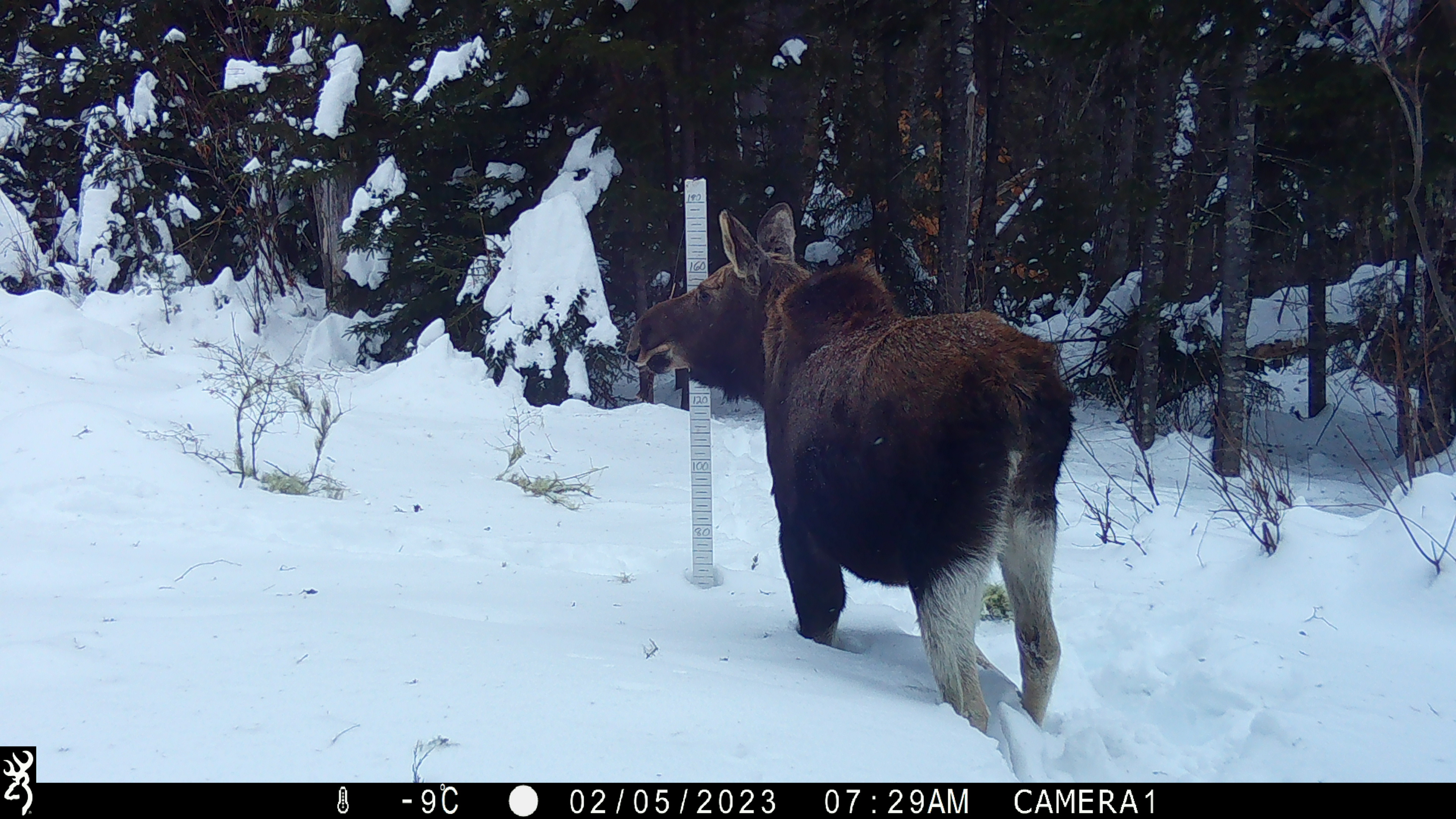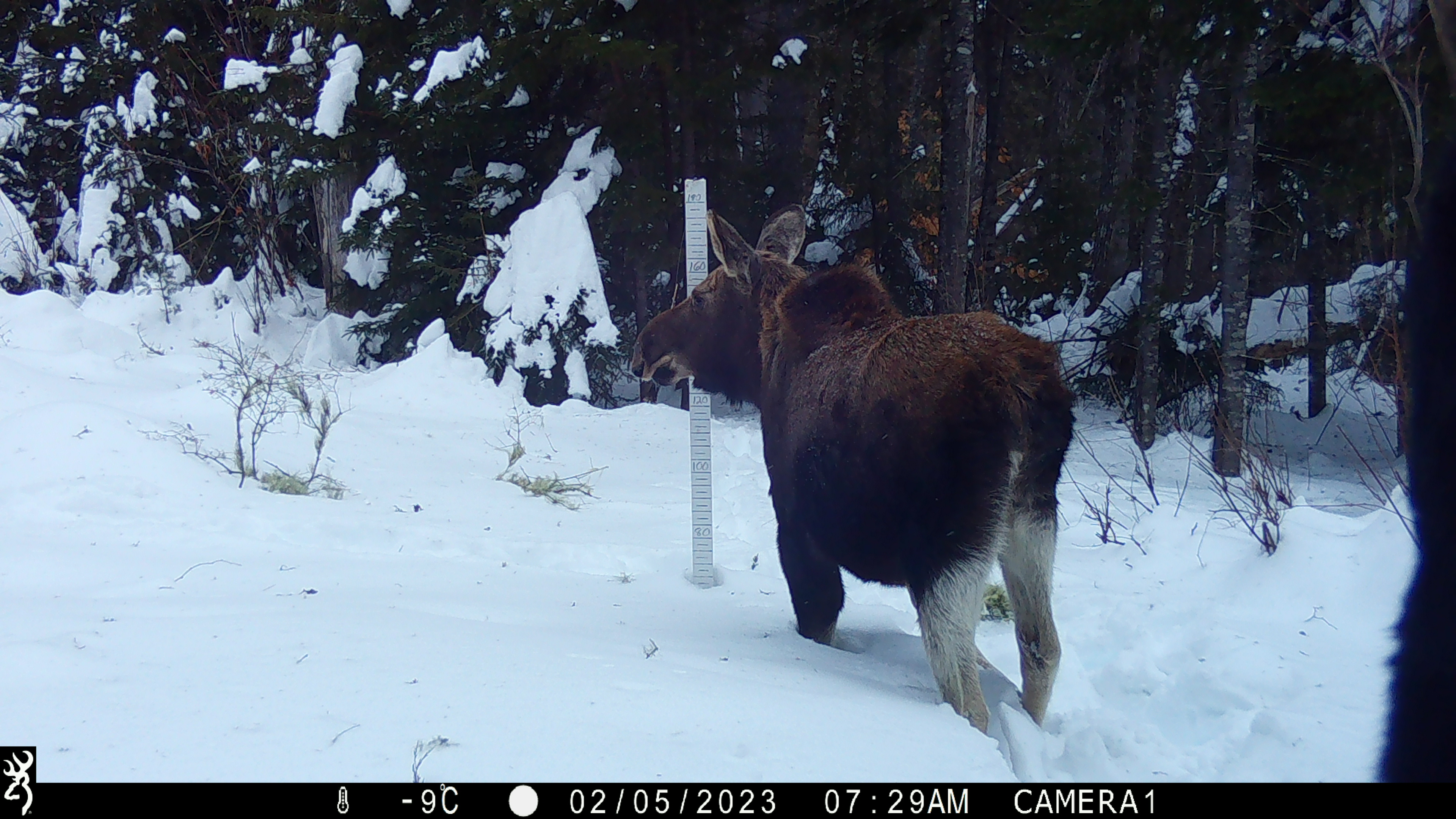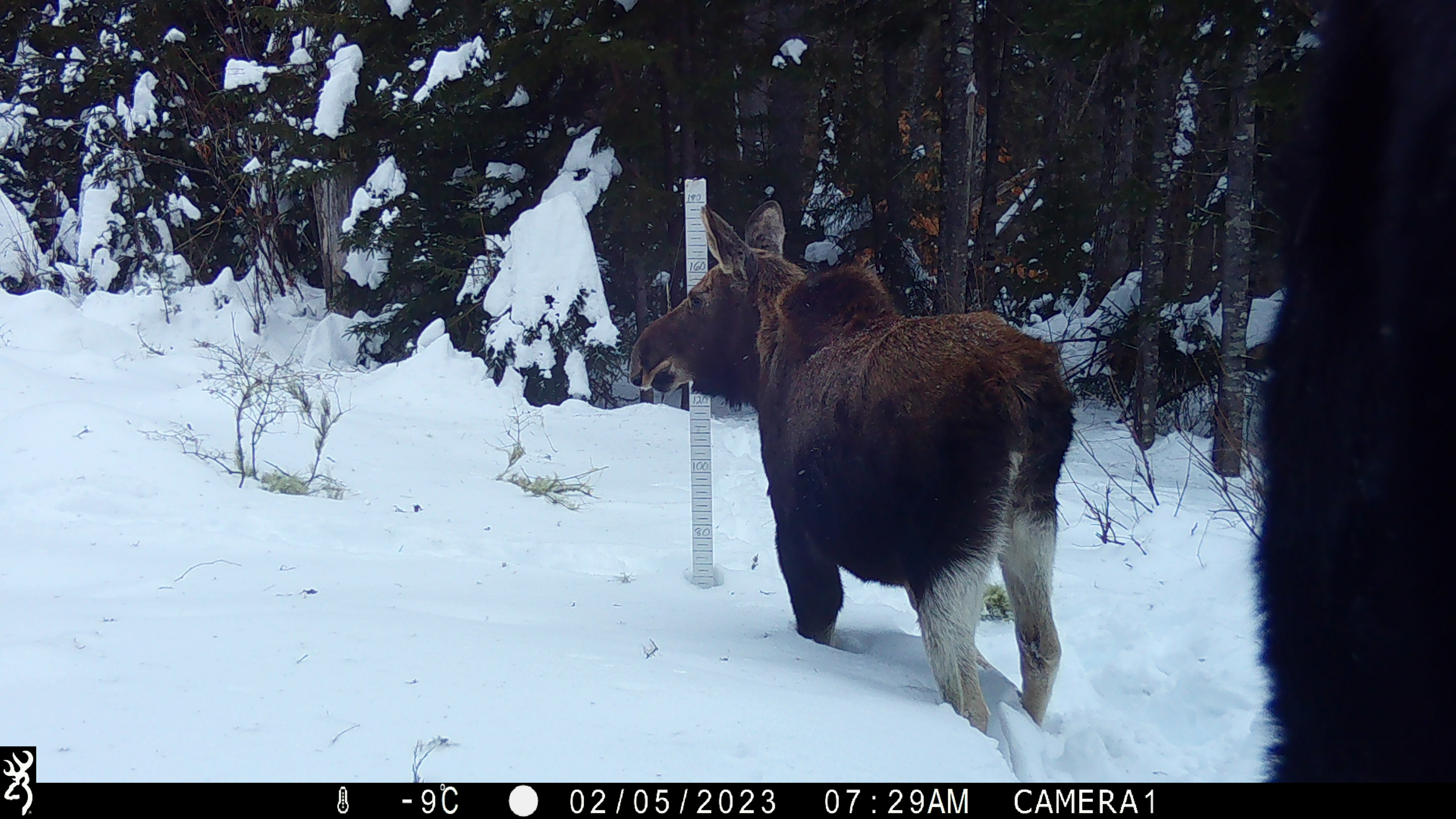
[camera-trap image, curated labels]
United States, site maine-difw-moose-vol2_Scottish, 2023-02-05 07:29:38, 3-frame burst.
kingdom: Animalia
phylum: Chordata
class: Mammalia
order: Artiodactyla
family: Cervidae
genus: Alces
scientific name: Alces alces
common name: moose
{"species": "moose (Alces alces)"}